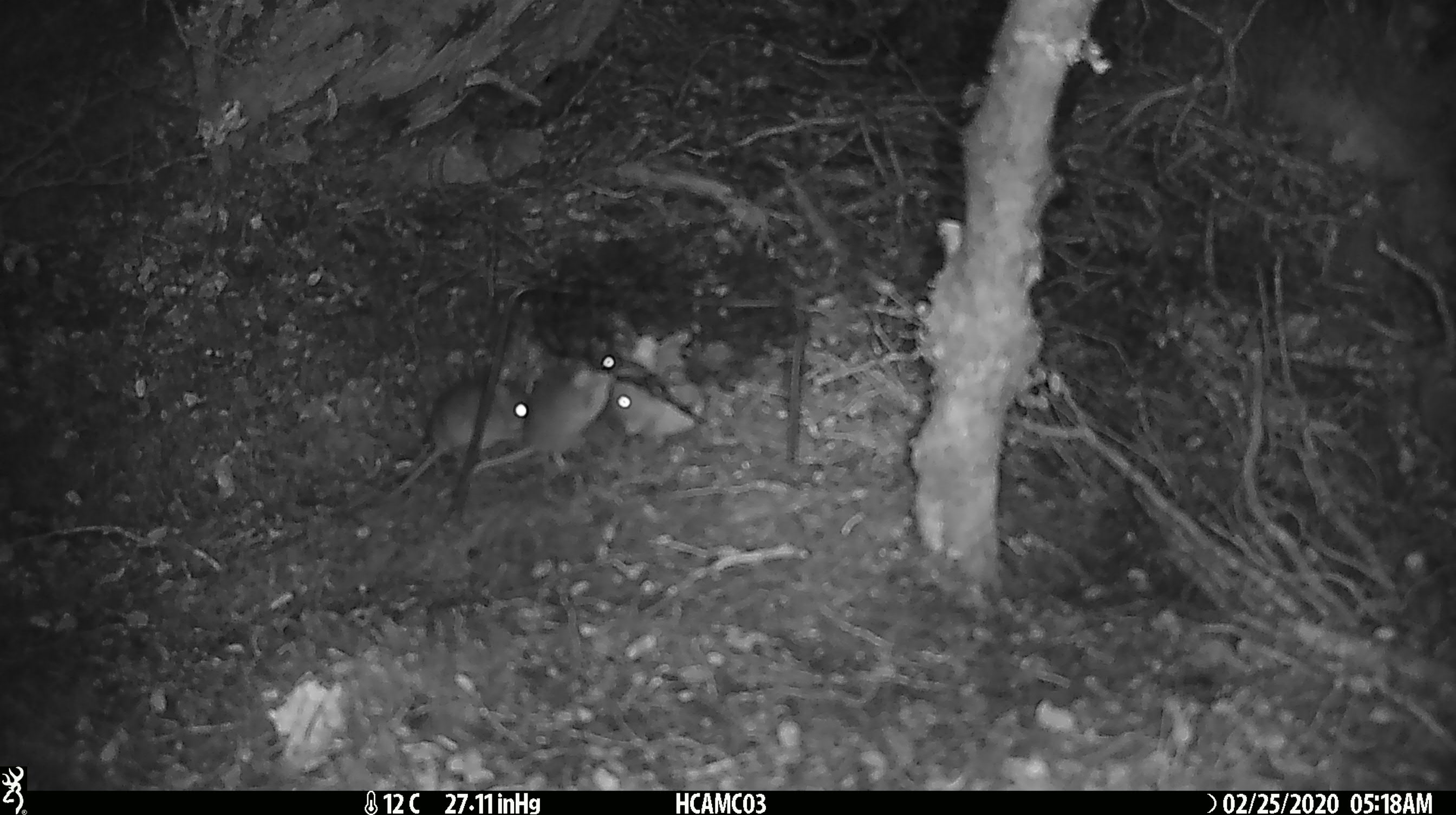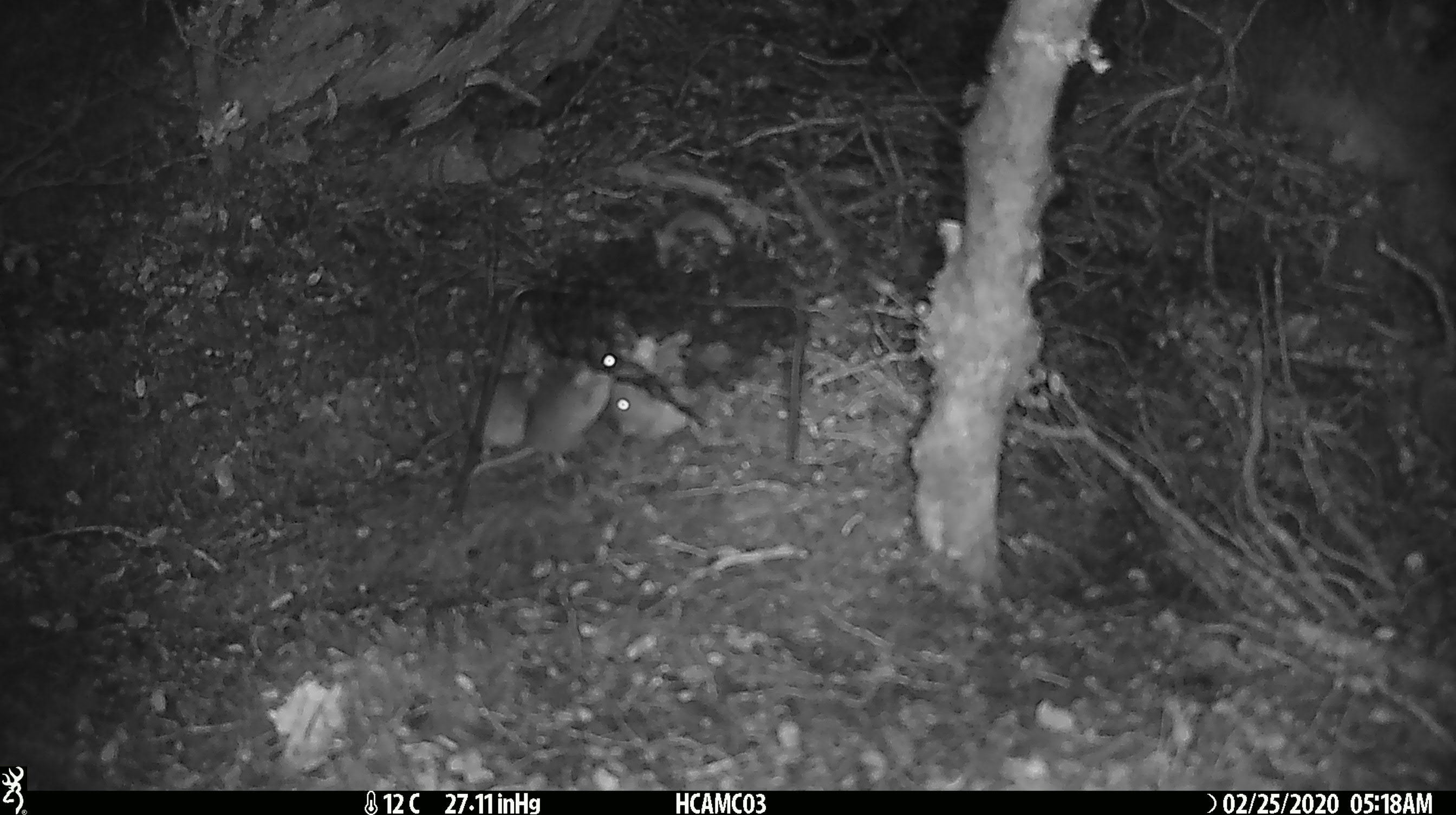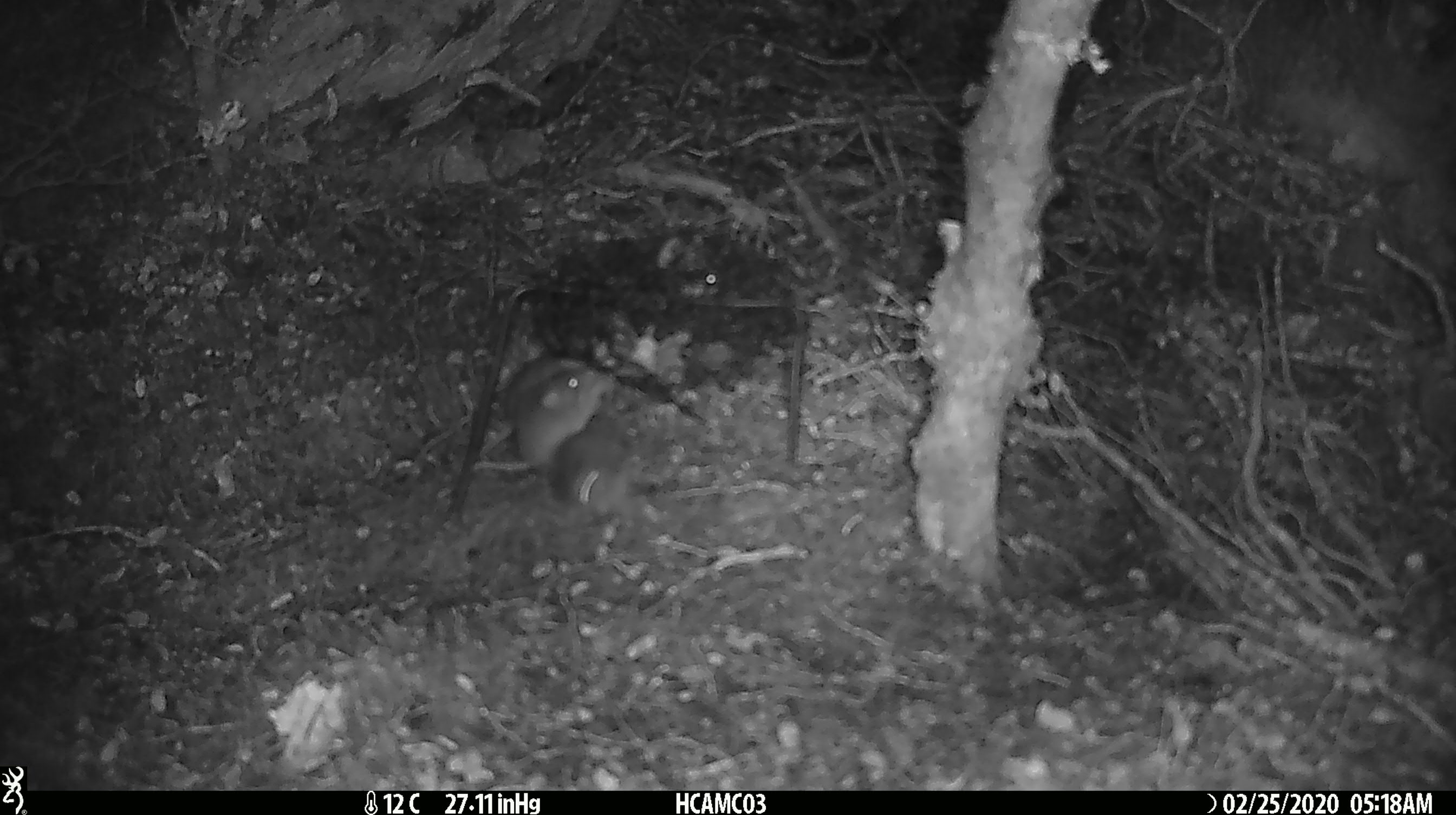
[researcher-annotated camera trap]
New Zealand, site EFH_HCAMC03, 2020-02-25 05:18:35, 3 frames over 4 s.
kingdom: Animalia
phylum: Chordata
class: Mammalia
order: Rodentia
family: Muridae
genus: Mus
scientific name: Mus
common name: mouse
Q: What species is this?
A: Mouse (Mus).